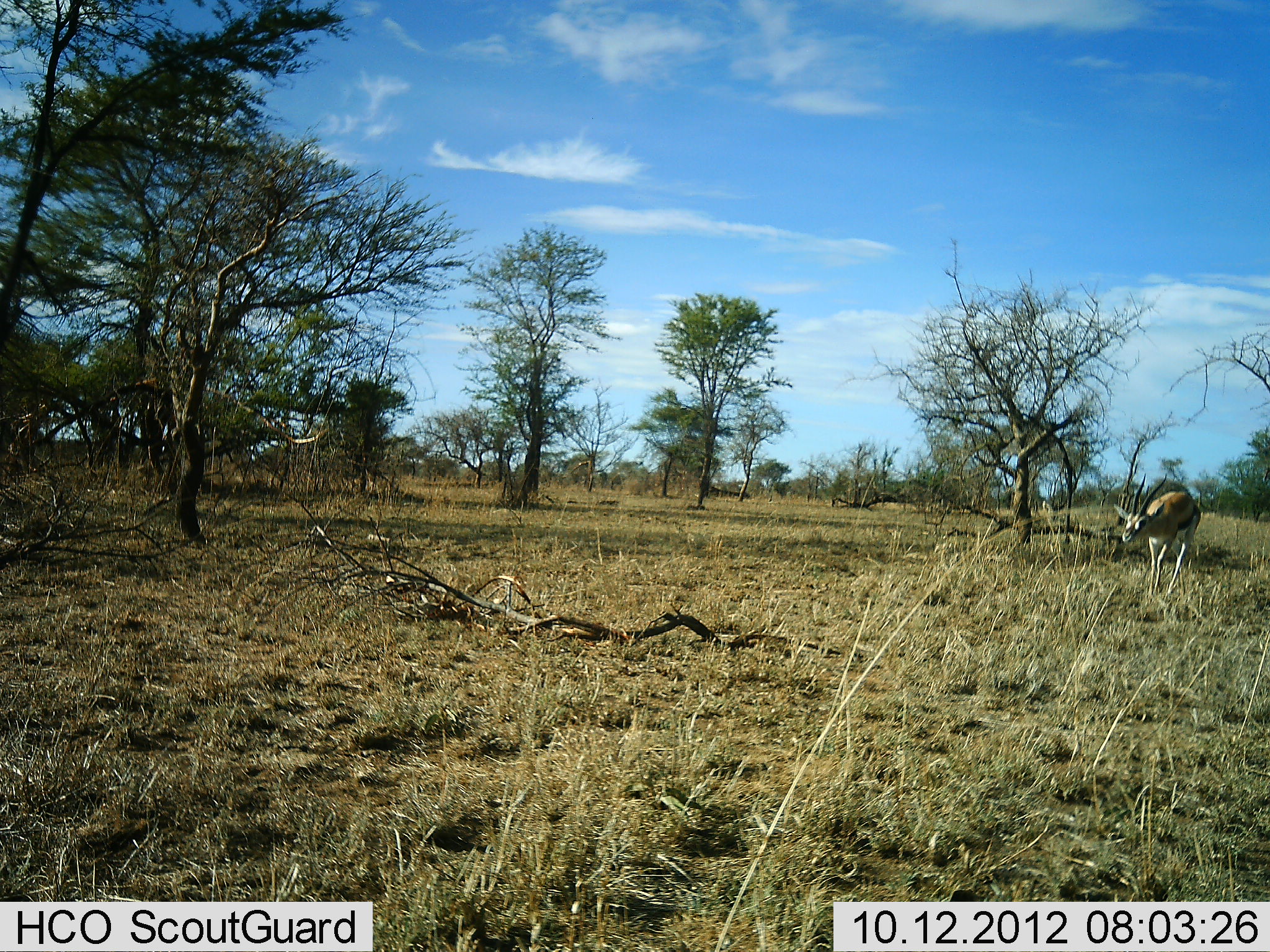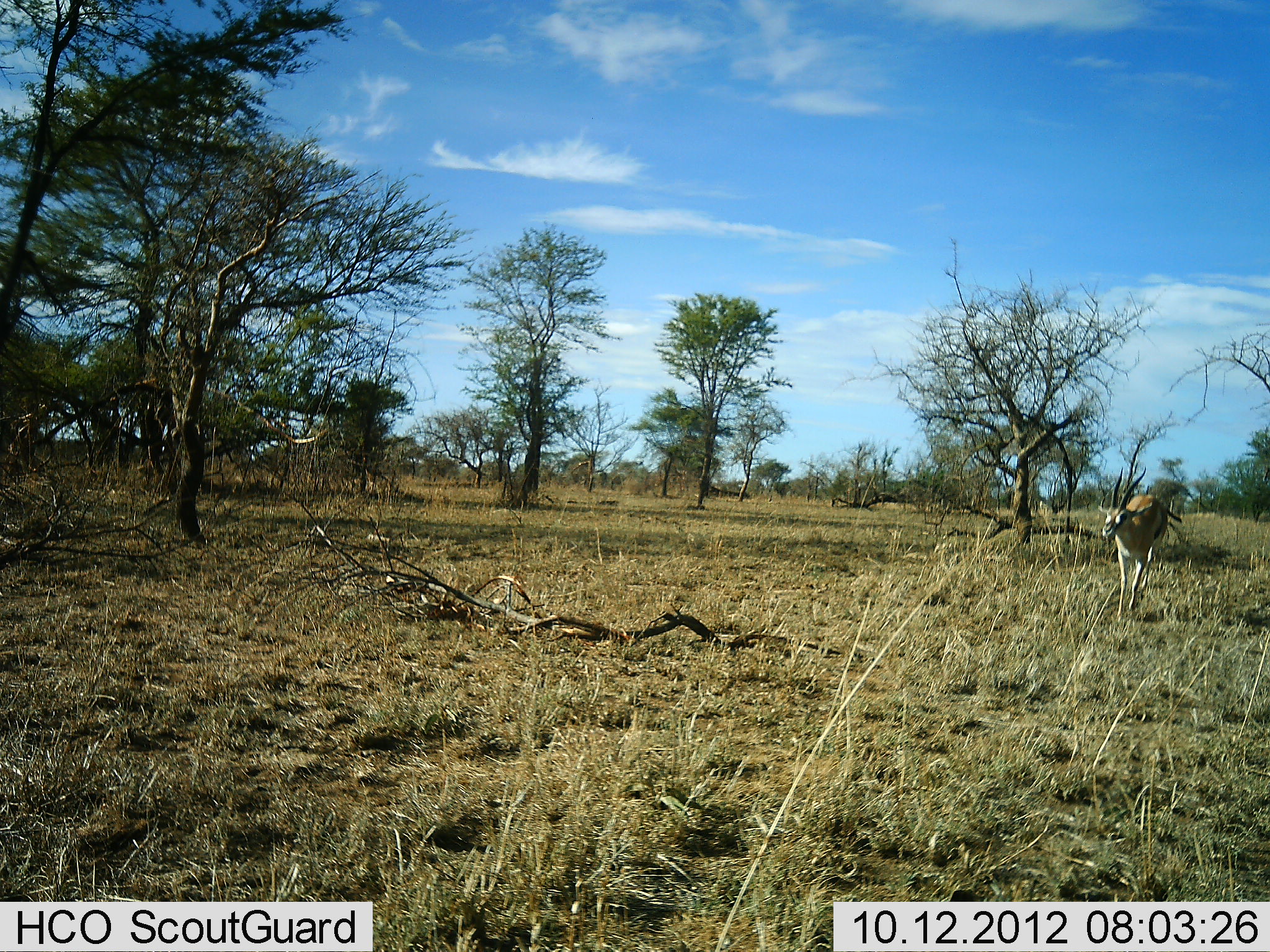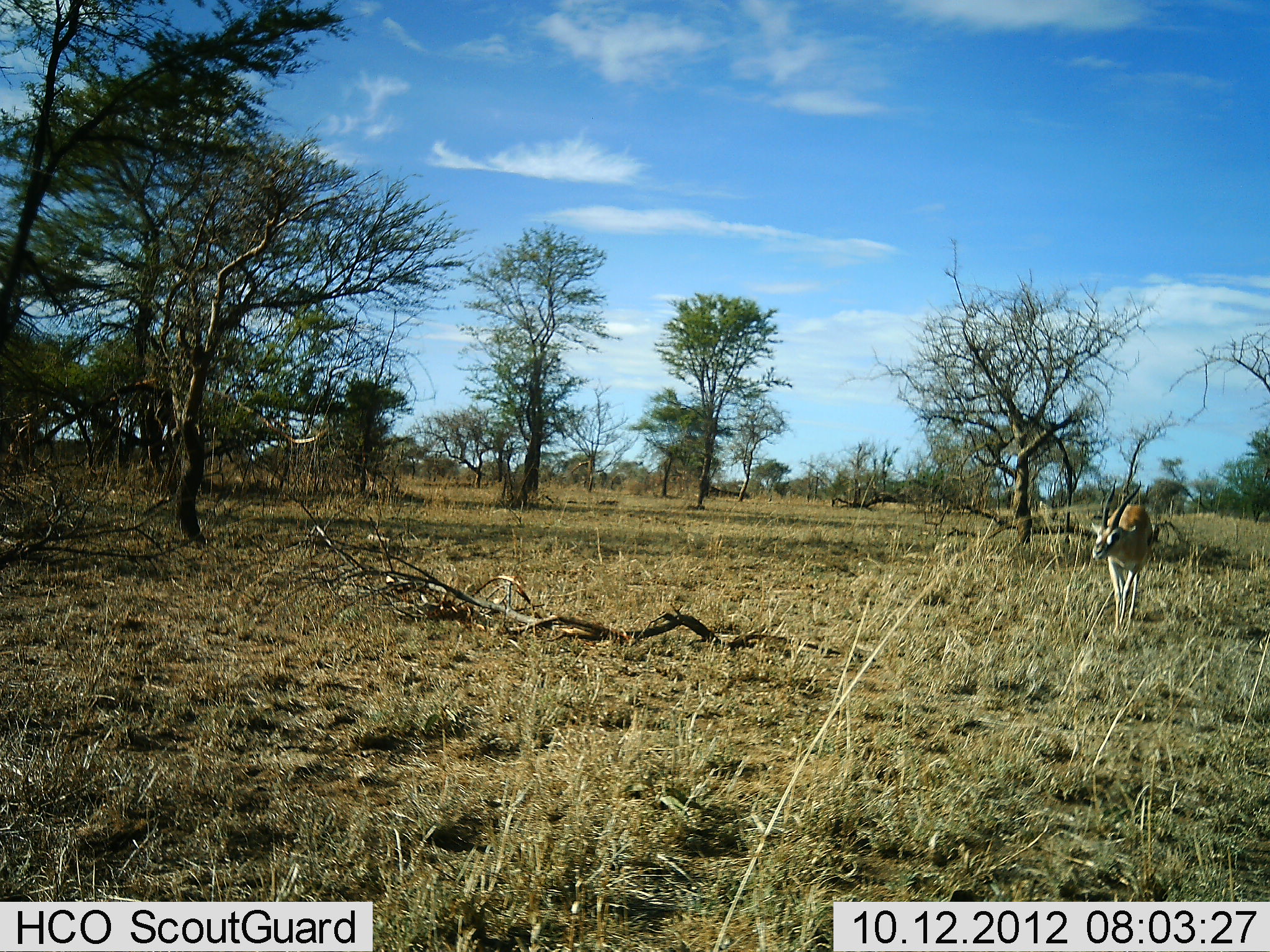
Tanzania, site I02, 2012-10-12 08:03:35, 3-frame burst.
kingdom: Animalia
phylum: Chordata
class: Mammalia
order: Artiodactyla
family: Bovidae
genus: Eudorcas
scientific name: Eudorcas thomsonii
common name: thomson's gazelle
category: gazellethomsons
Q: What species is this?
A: Gazellethomsons (thomson's gazelle) (Eudorcas thomsonii).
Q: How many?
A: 1.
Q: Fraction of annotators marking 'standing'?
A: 0%.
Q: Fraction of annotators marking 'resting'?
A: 0%.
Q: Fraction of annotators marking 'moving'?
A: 100%.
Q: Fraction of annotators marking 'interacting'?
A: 0%.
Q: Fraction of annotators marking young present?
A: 0%.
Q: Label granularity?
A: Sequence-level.